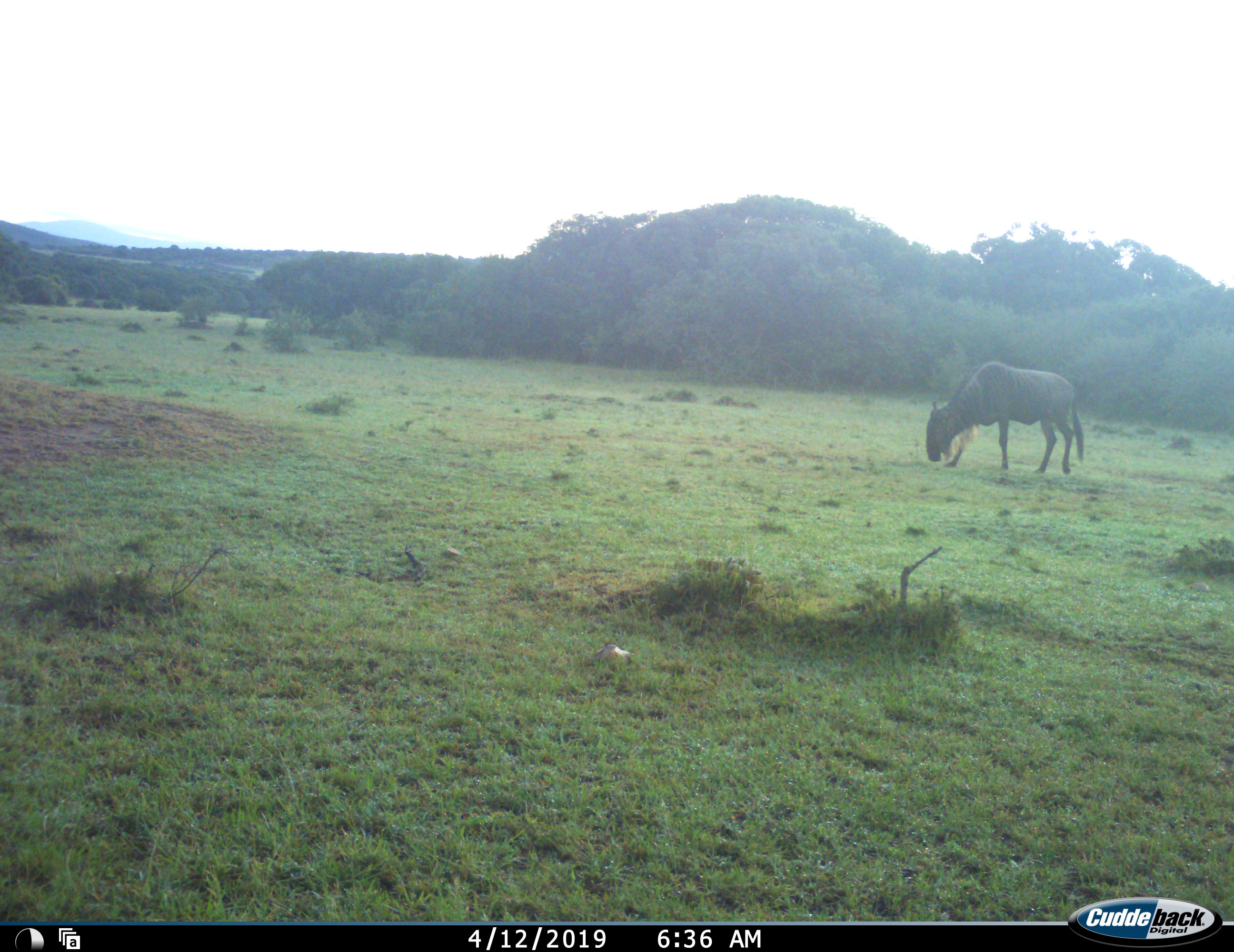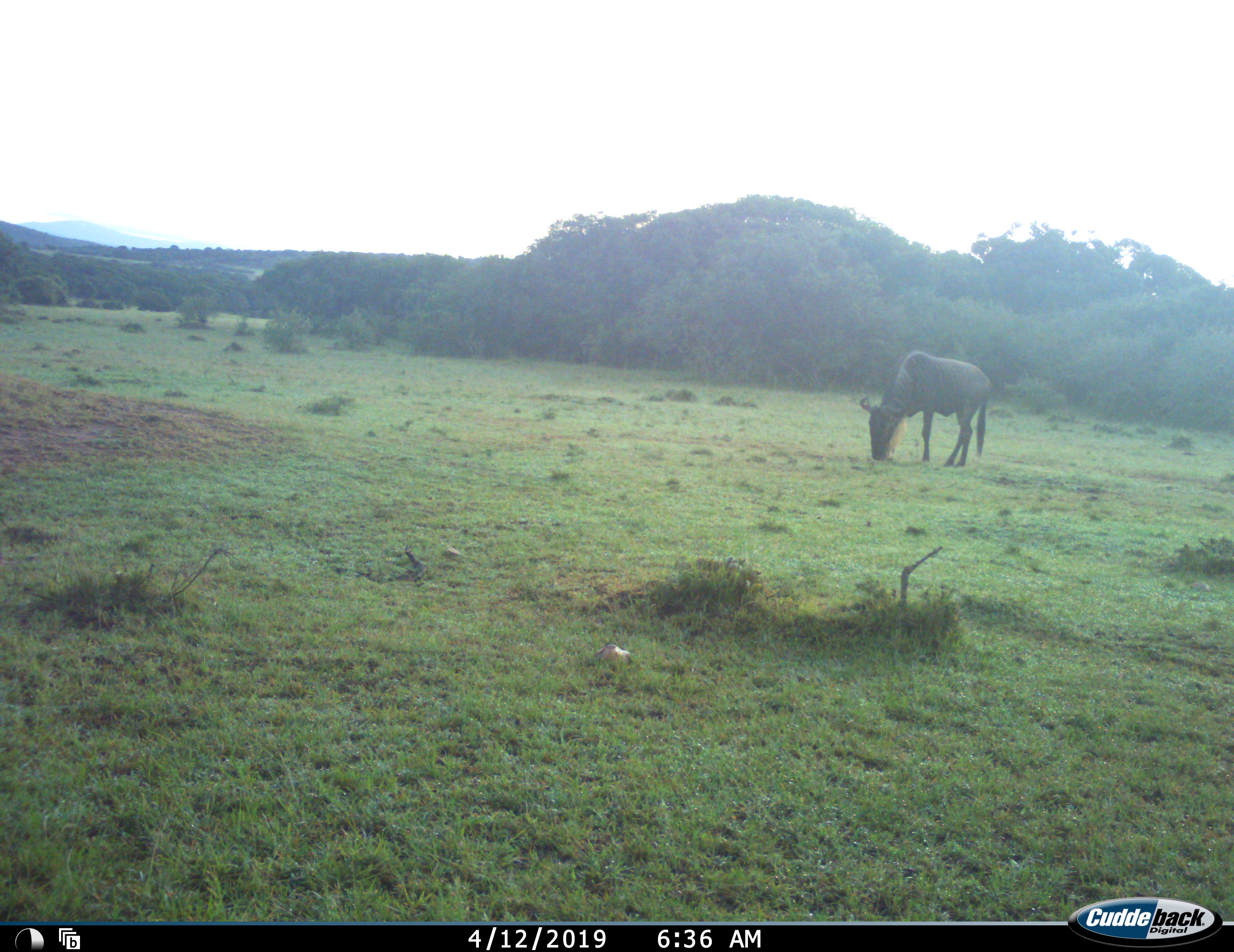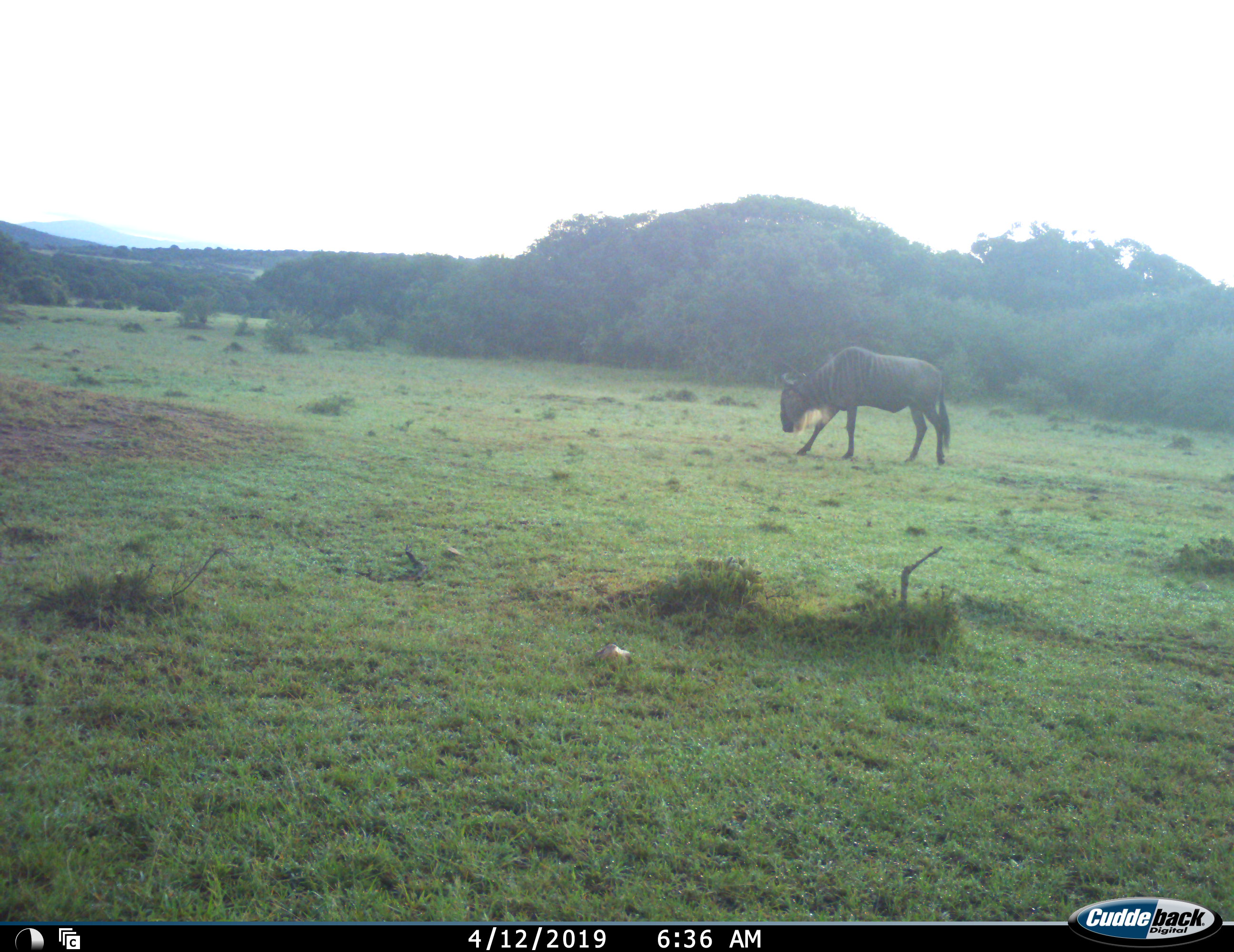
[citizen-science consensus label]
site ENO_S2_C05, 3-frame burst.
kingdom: Animalia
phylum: Chordata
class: Mammalia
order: Artiodactyla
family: Bovidae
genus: Connochaetes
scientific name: Connochaetes taurinus taurinus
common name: blue wildebeest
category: wildebeestblue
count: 1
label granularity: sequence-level